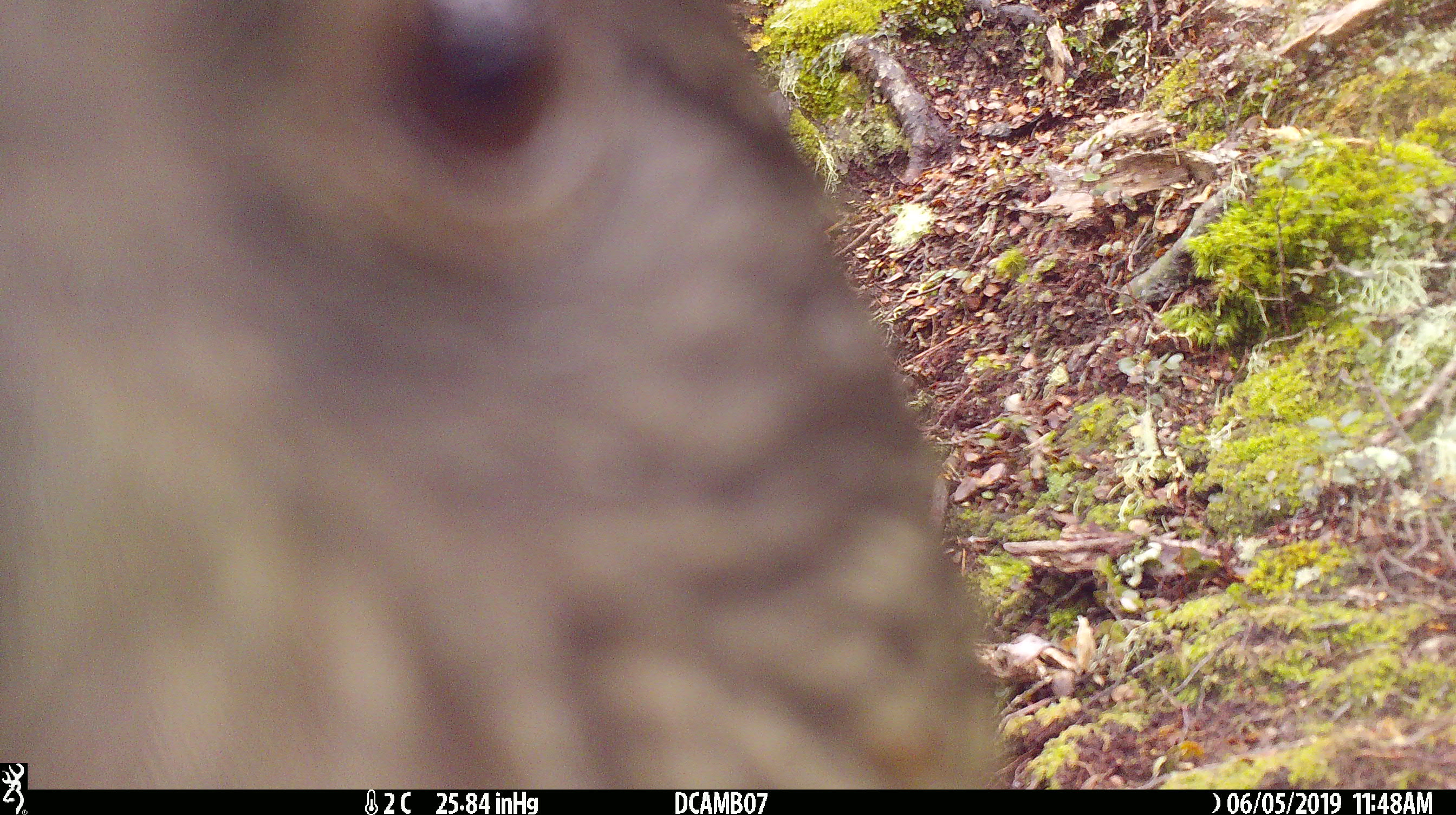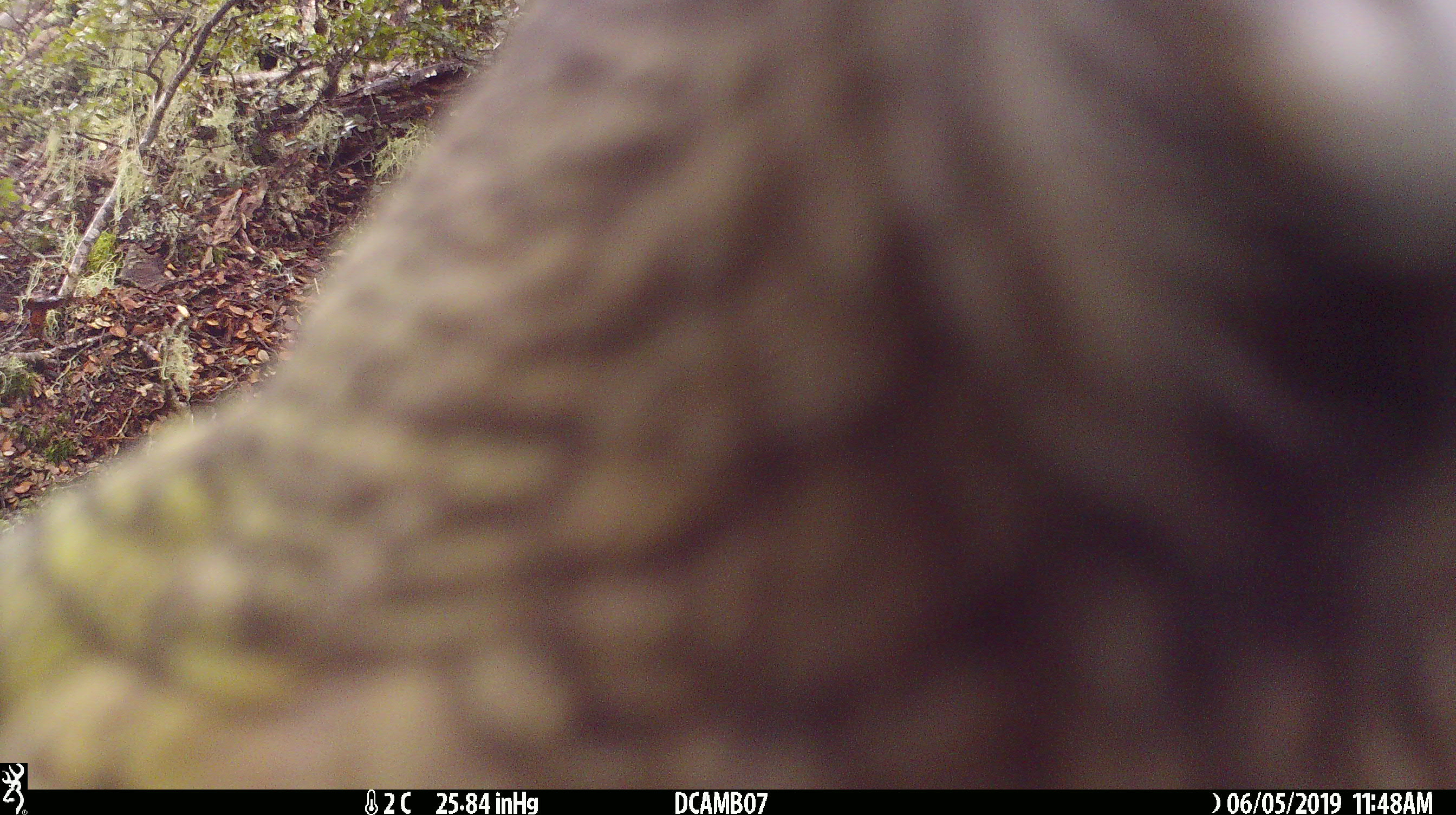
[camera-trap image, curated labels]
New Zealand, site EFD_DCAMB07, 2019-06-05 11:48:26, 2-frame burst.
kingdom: Animalia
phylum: Chordata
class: Aves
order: Psittaciformes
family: Strigopidae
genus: Nestor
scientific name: Nestor notabilis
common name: kea